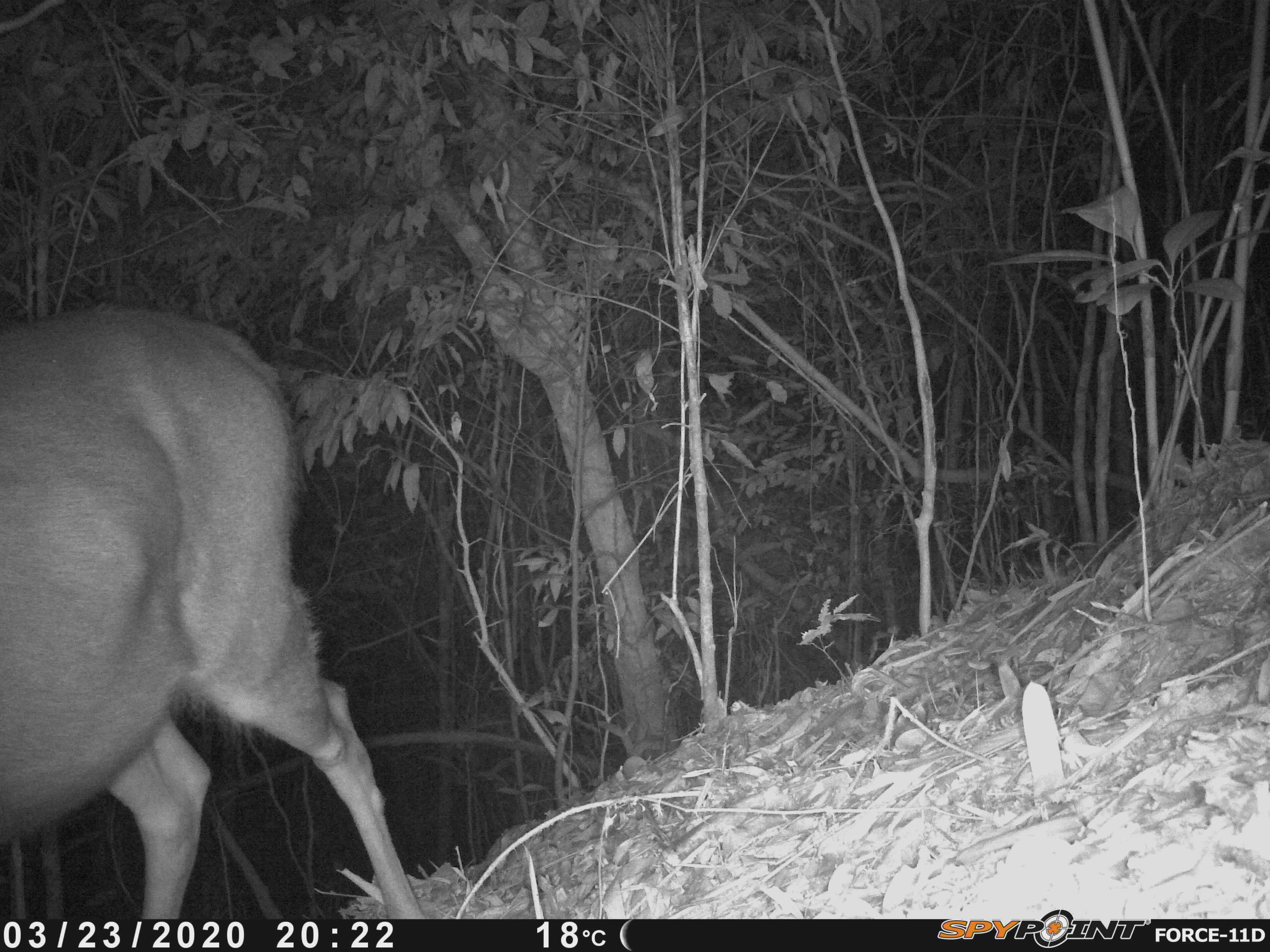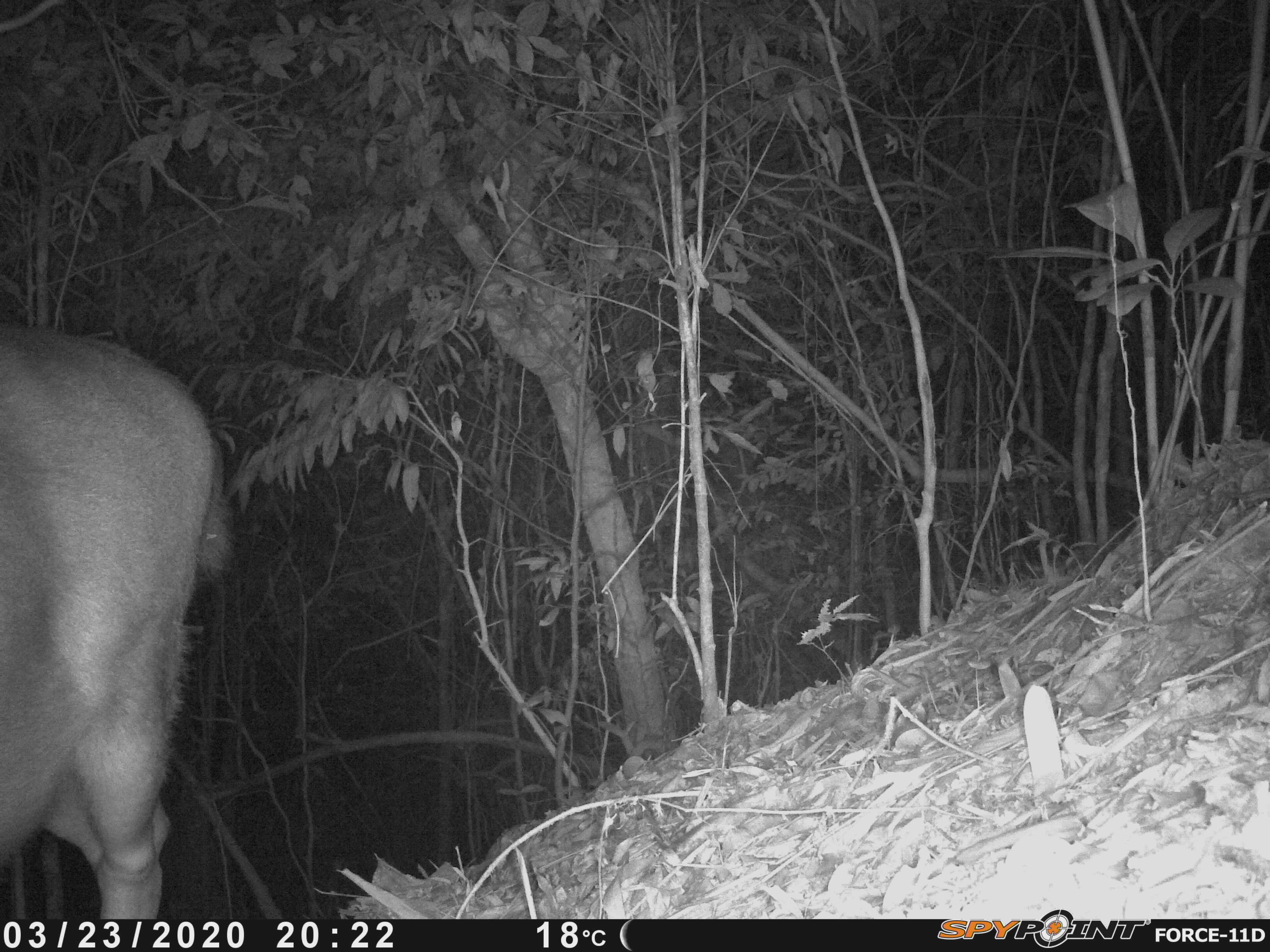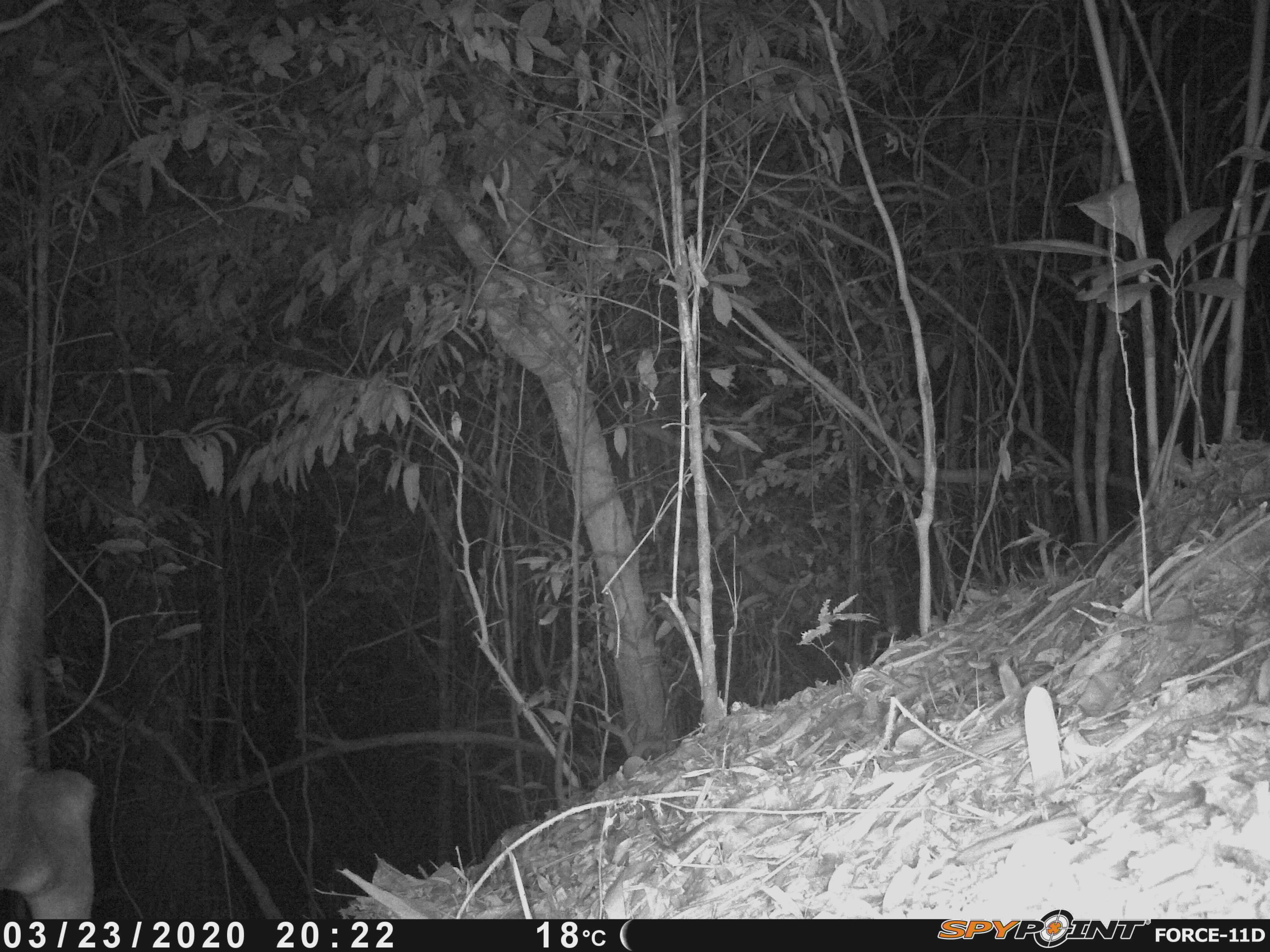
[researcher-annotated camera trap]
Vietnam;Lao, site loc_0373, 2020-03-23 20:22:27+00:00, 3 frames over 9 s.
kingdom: Animalia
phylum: Chordata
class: Mammalia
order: Artiodactyla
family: Cervidae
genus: Rusa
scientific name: Rusa unicolor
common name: sambar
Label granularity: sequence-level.